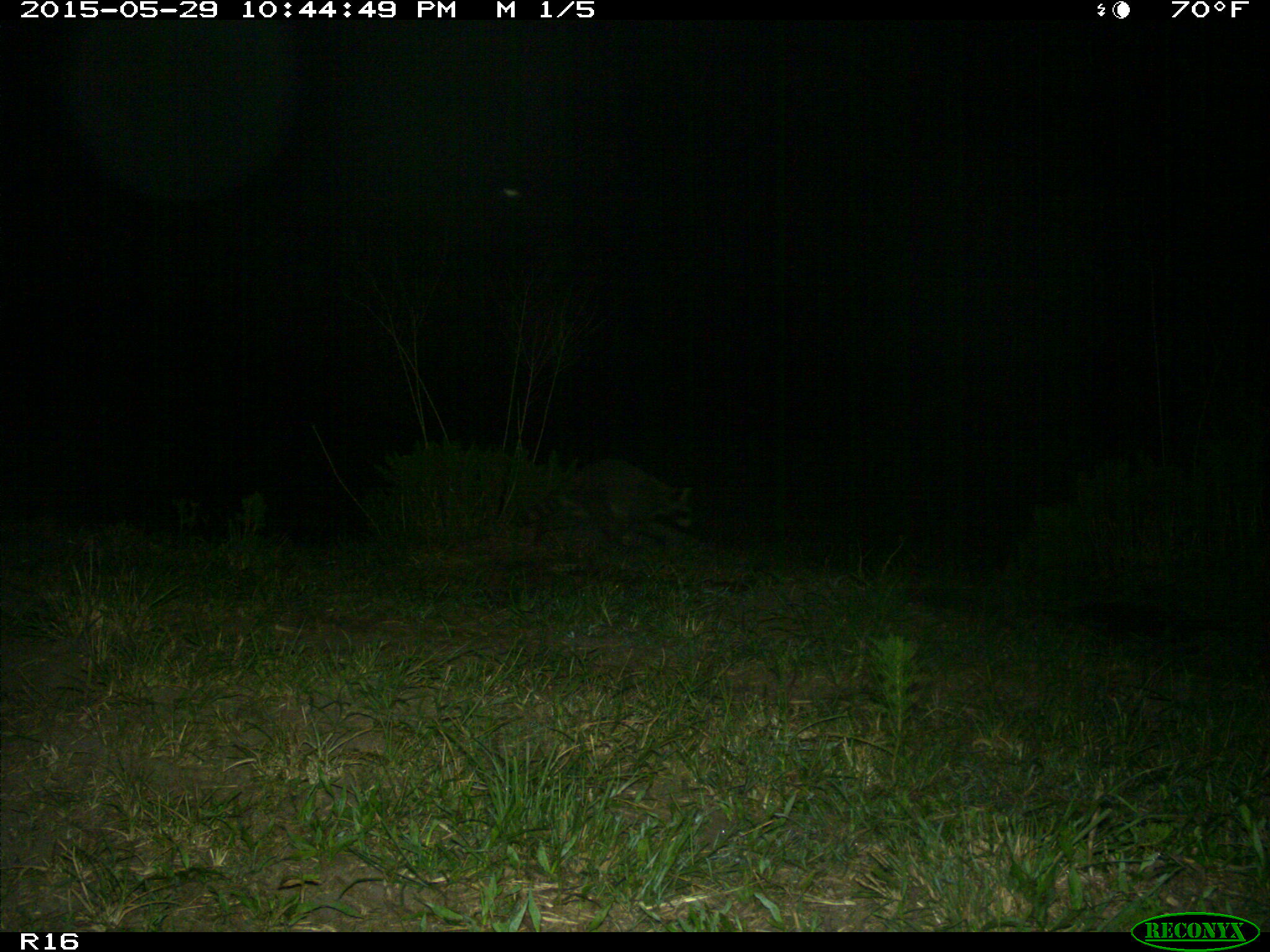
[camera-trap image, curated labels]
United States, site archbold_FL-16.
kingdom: Animalia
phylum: Chordata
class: Mammalia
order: Carnivora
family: Procyonidae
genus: Procyon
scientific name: Procyon lotor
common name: common raccoon